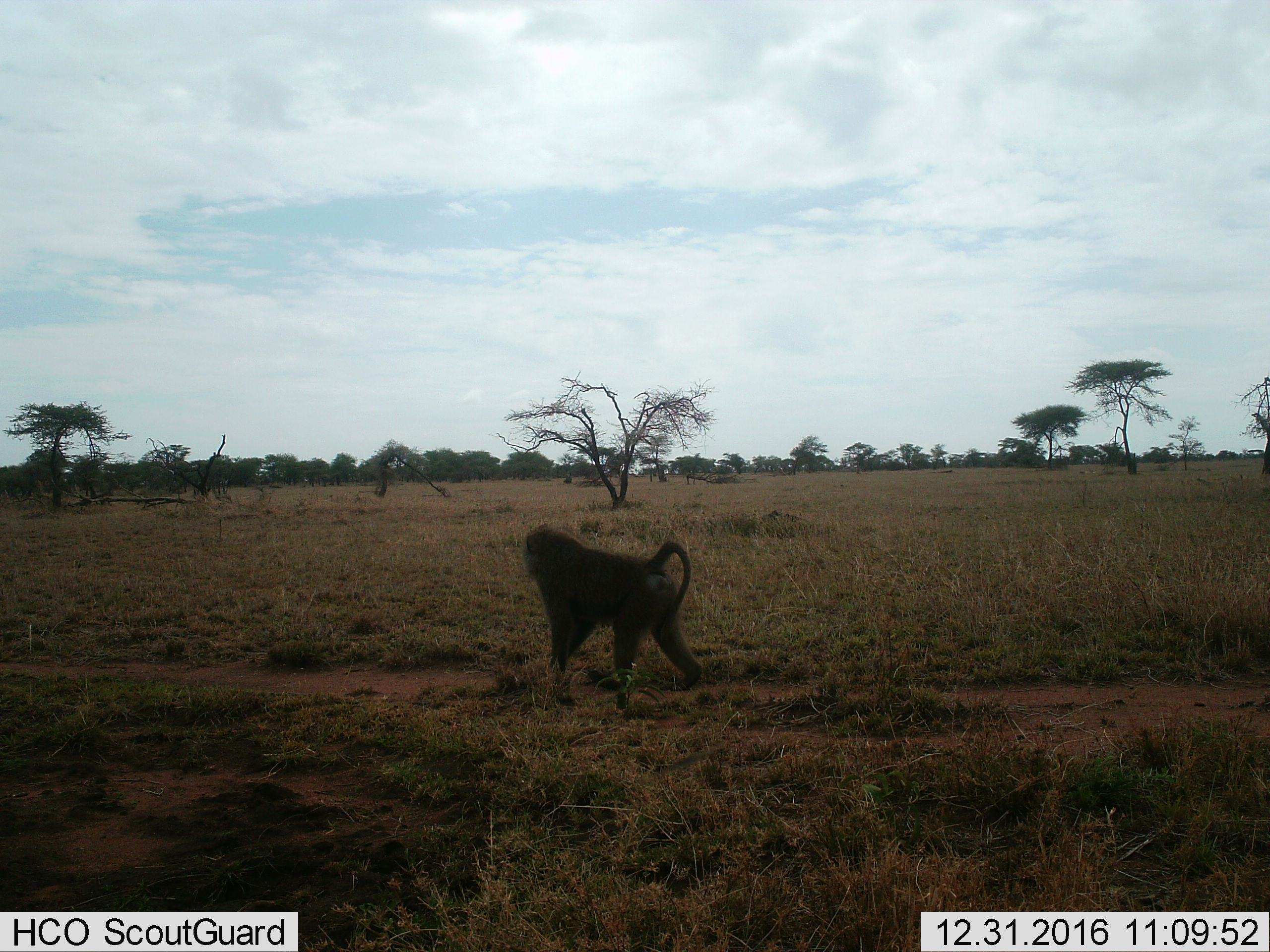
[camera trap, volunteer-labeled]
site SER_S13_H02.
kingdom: Animalia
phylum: Chordata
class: Mammalia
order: Primates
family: Cercopithecidae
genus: Papio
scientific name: Papio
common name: baboon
Baboon (Papio), count 1. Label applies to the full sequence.